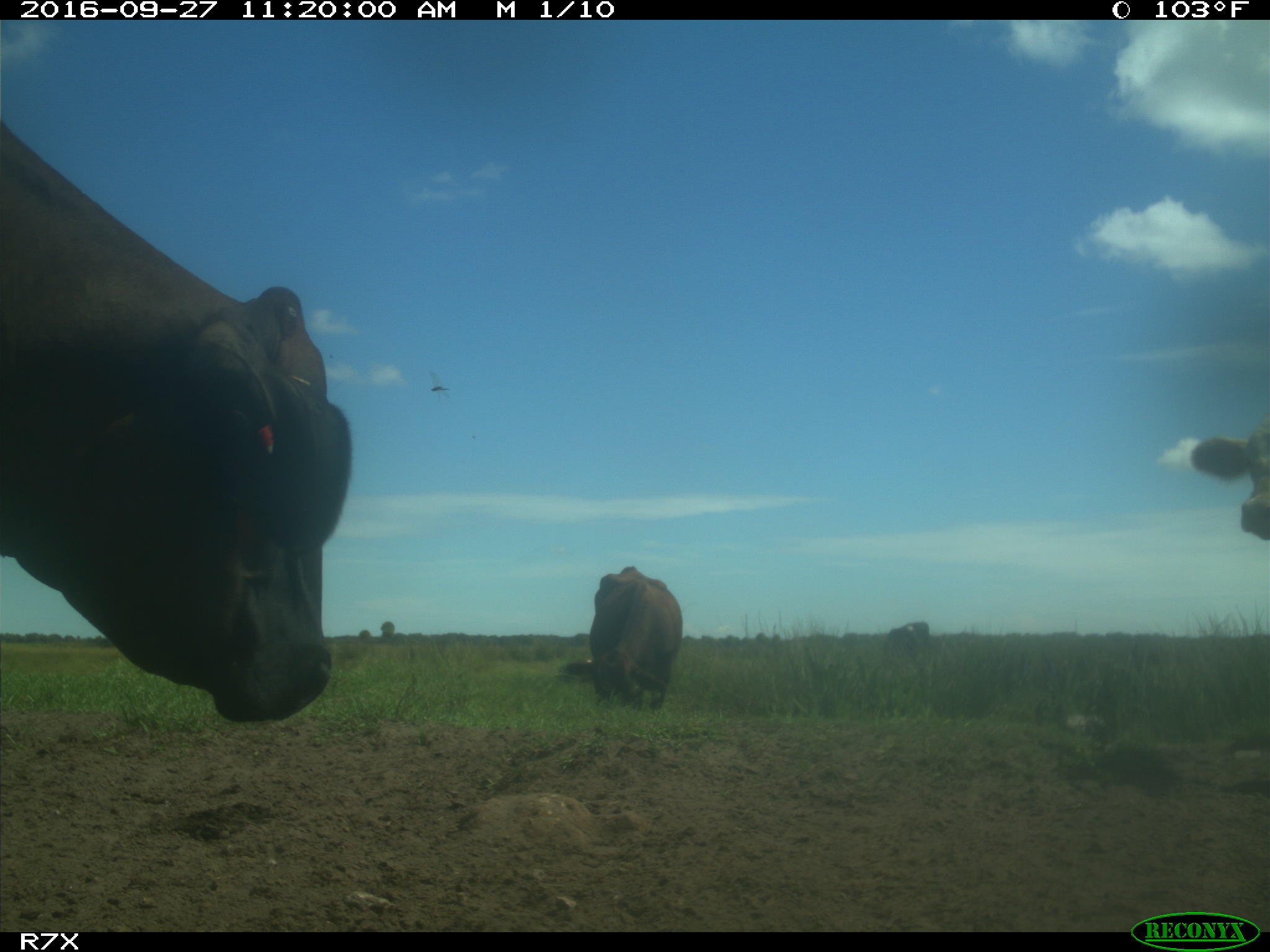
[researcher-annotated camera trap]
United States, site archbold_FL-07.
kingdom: Animalia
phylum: Chordata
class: Mammalia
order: Artiodactyla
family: Bovidae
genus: Bos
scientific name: Bos taurus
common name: domestic cow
Bos taurus (domestic cow).